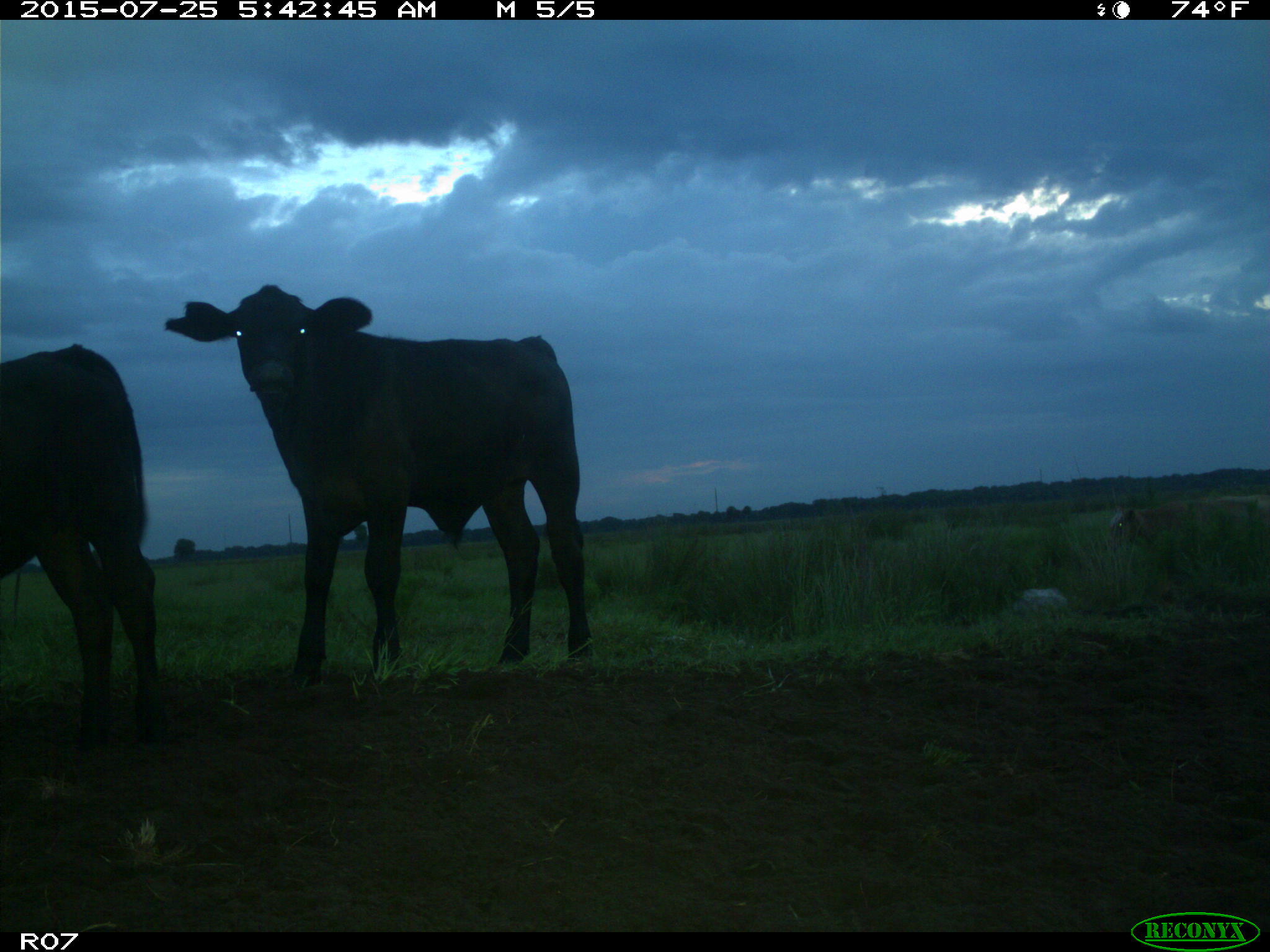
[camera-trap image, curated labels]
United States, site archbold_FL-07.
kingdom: Animalia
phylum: Chordata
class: Mammalia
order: Artiodactyla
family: Bovidae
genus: Bos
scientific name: Bos taurus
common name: domestic cow